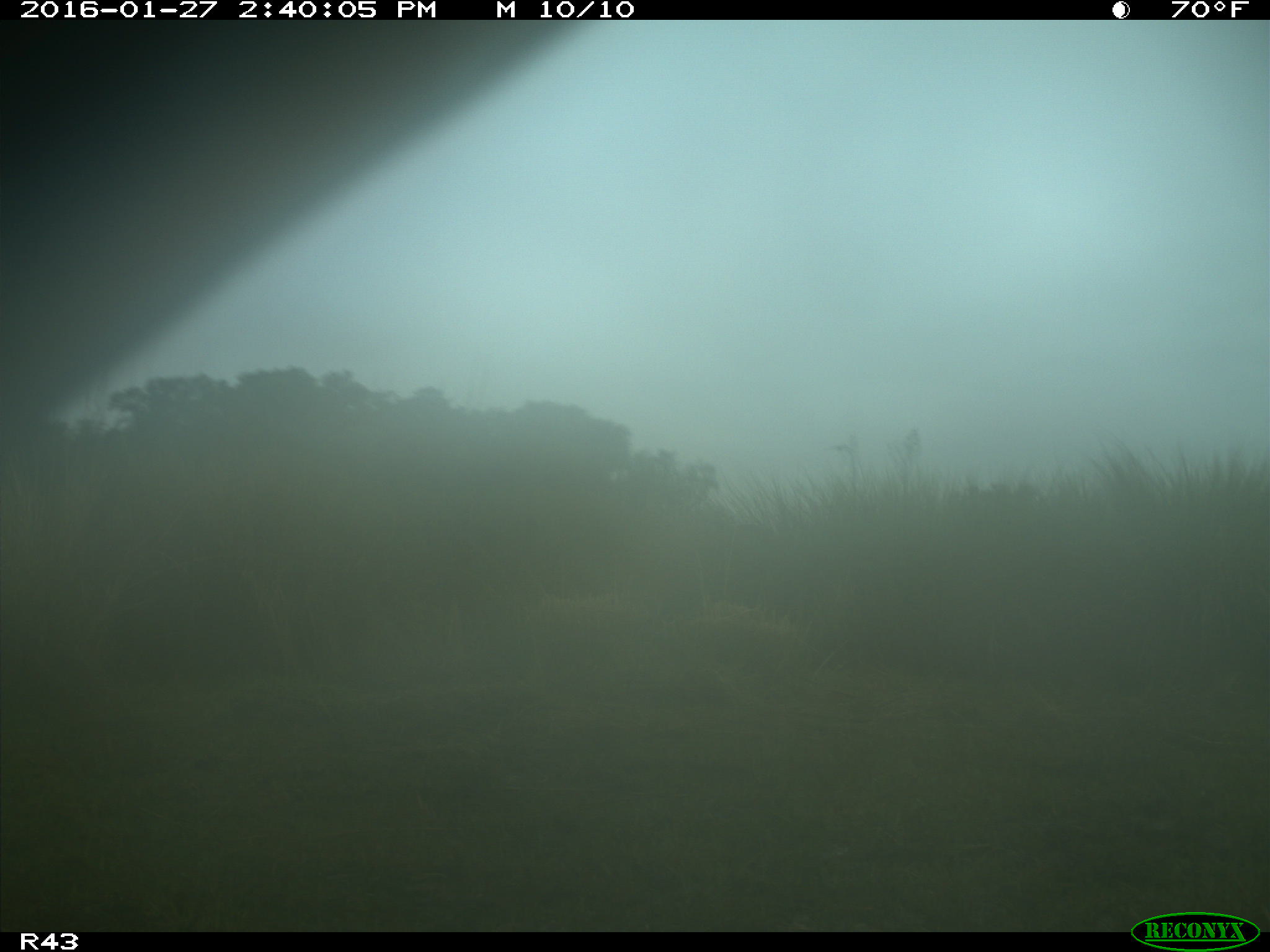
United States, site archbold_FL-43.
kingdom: Animalia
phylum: Chordata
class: Mammalia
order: Artiodactyla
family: Bovidae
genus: Bos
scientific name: Bos taurus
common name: domestic cow